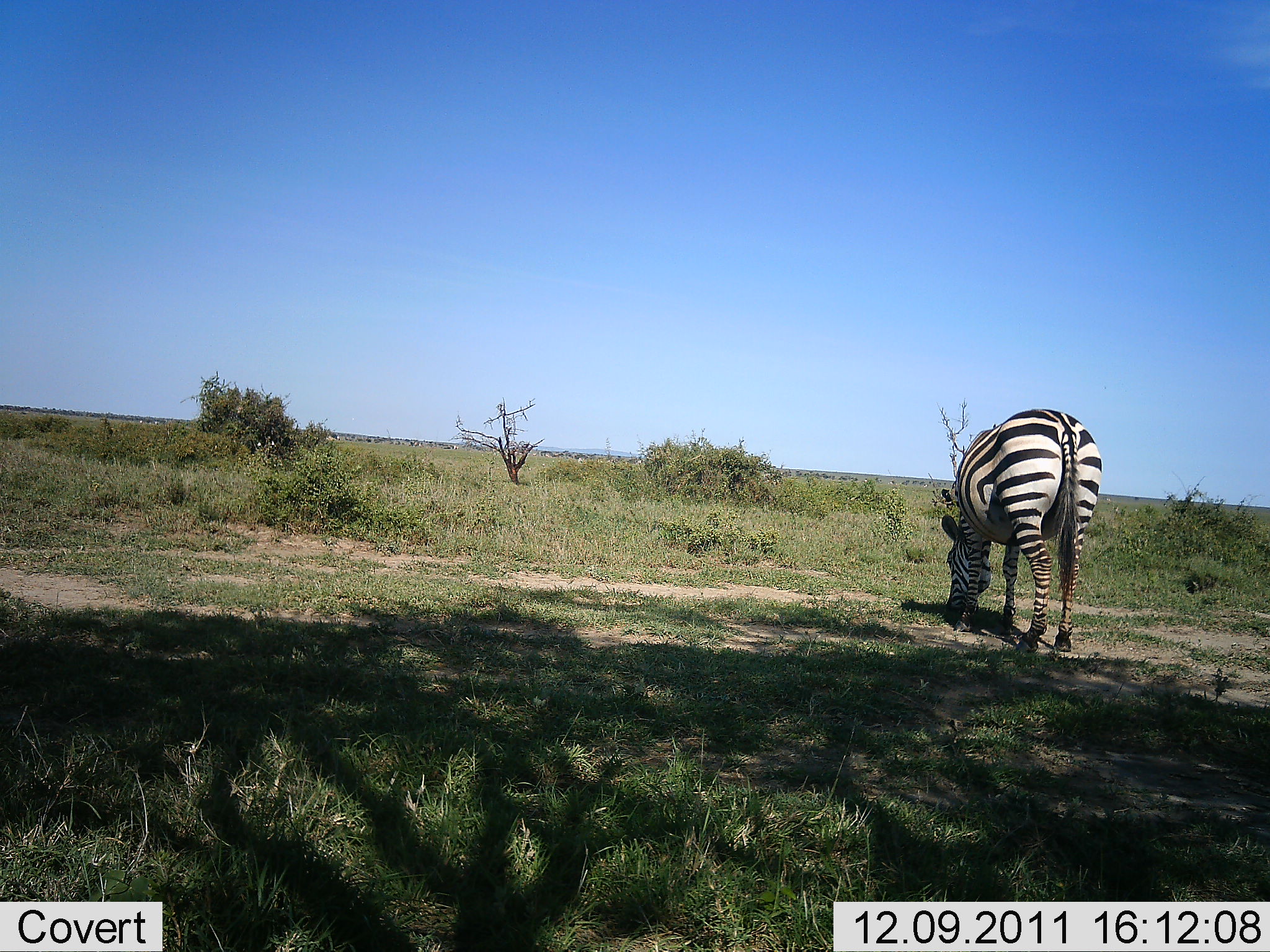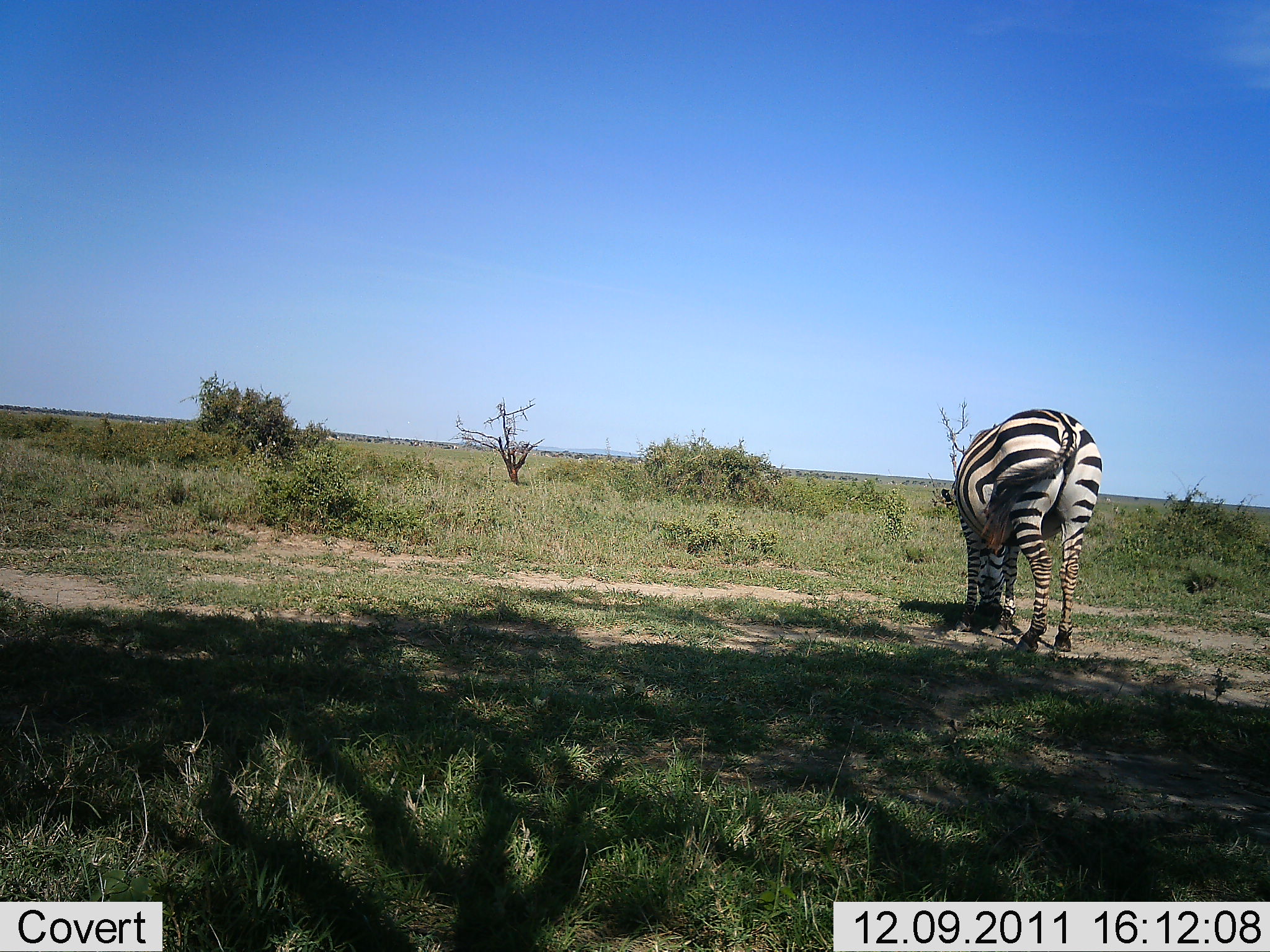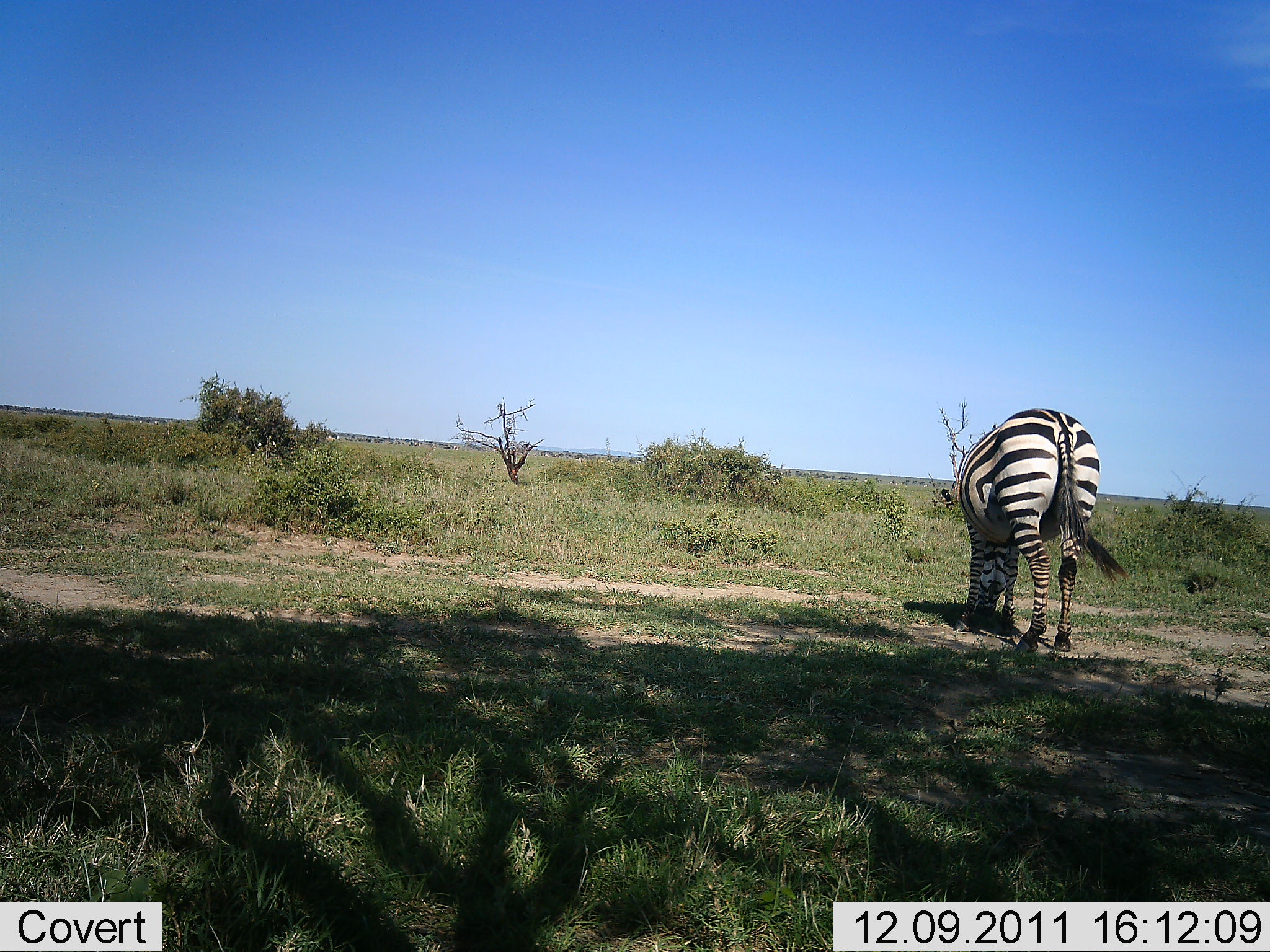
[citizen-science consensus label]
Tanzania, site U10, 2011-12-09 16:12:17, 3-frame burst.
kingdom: Animalia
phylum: Chordata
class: Mammalia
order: Perissodactyla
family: Equidae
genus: Equus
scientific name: Equus quagga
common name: plains zebra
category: zebra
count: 1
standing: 50%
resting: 0%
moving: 0%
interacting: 0%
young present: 0%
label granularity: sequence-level